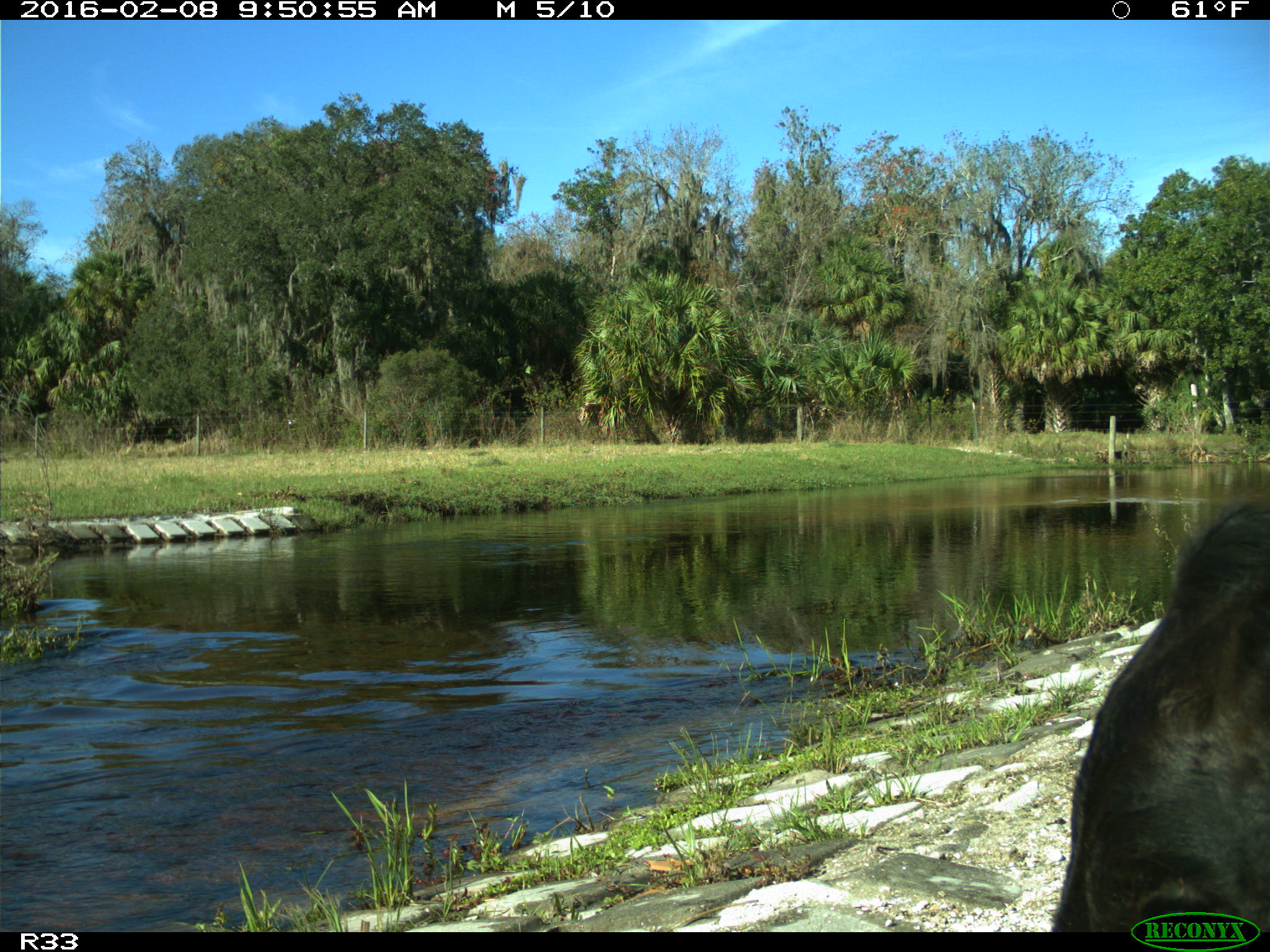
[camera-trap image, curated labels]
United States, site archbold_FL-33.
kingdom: Animalia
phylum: Chordata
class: Mammalia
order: Artiodactyla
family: Bovidae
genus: Bos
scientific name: Bos taurus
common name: domestic cow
Bos taurus (domestic cow).